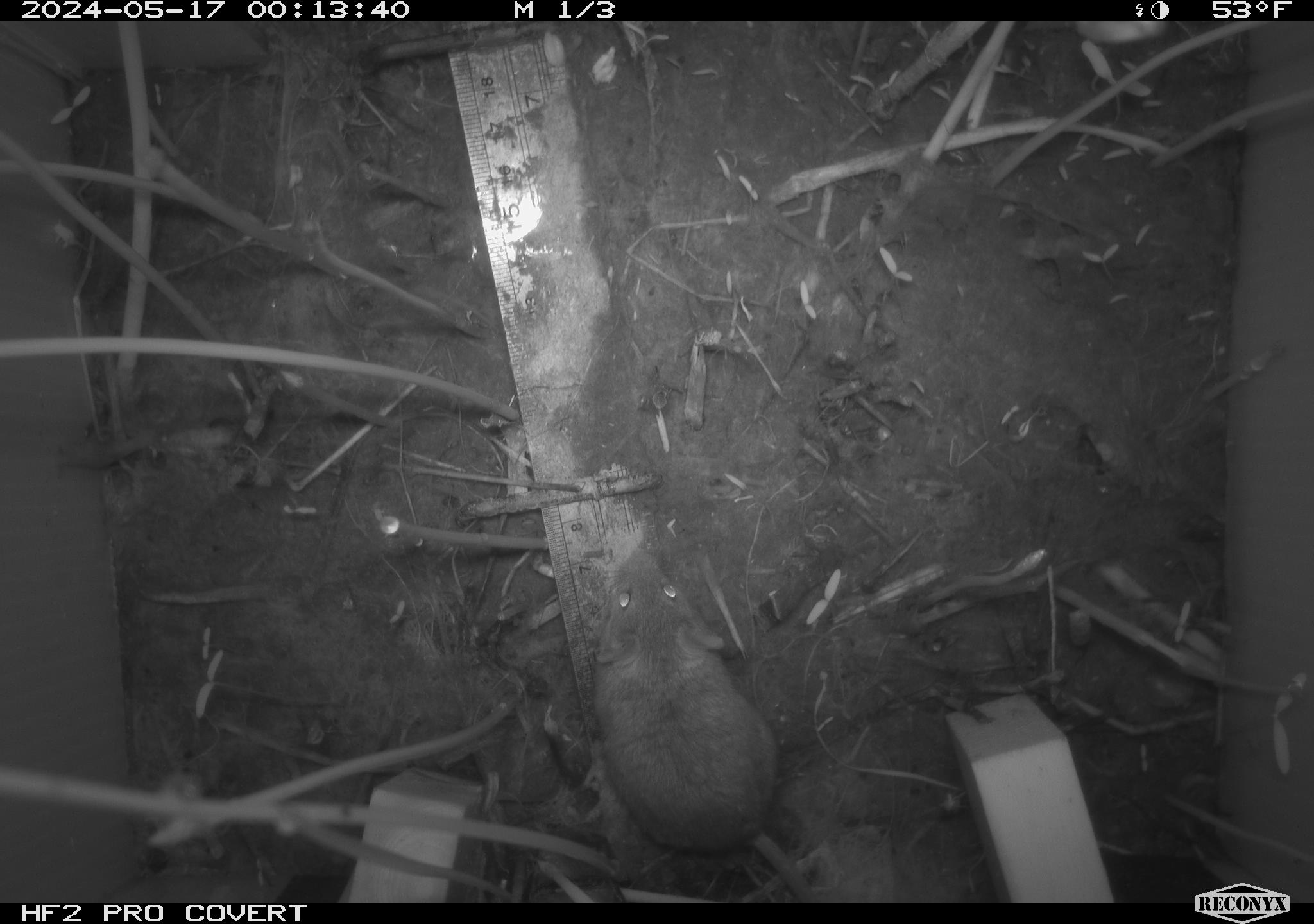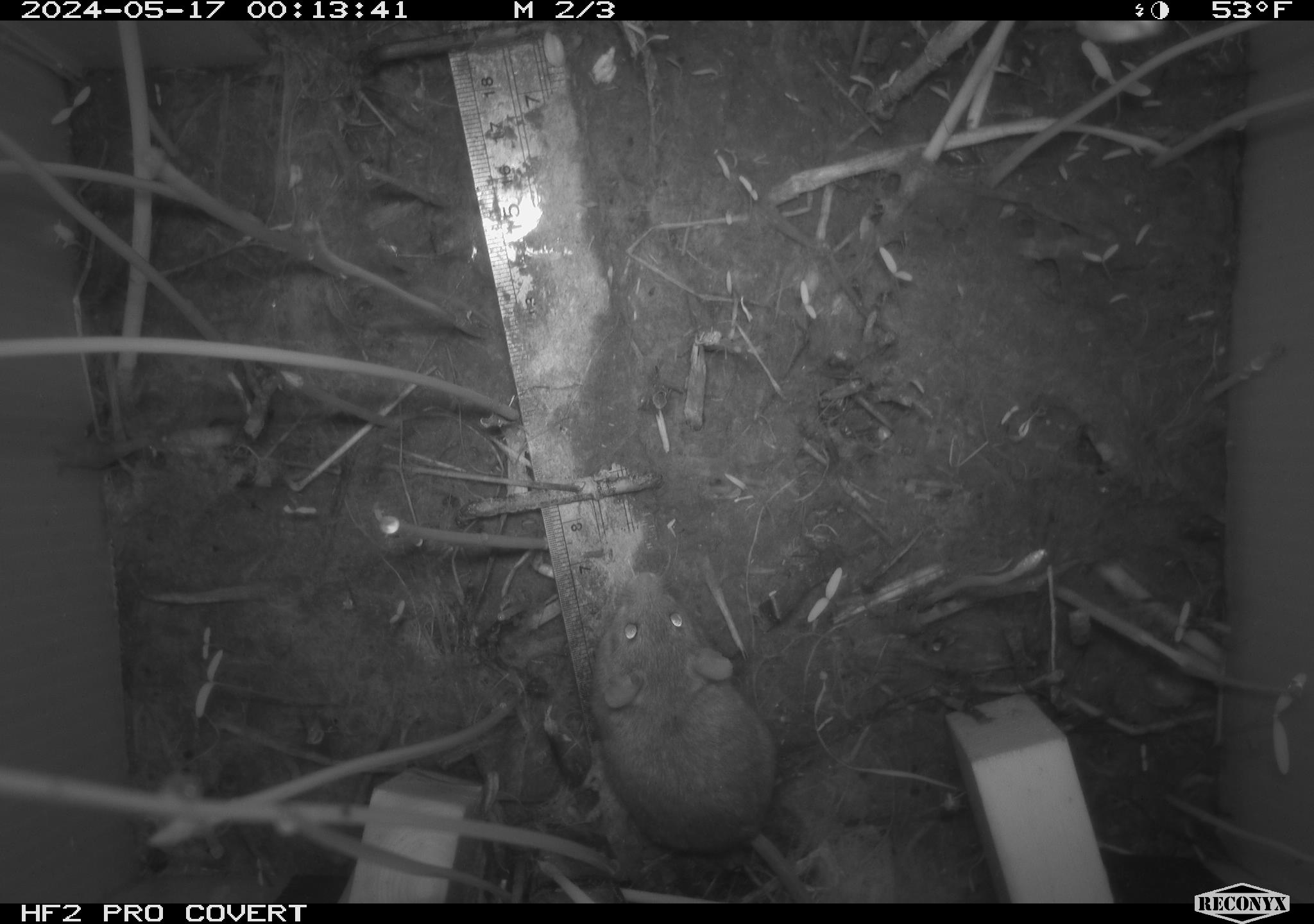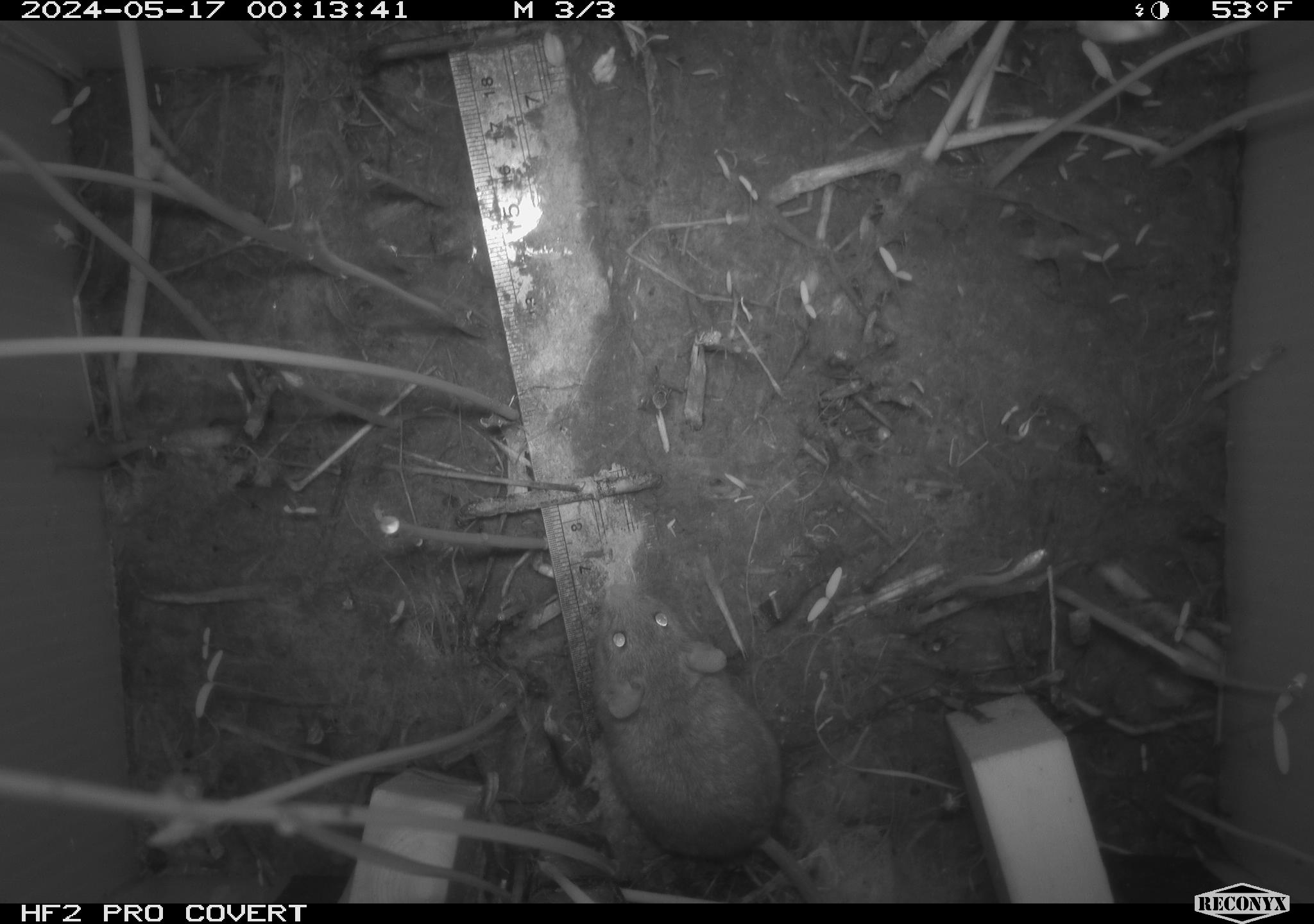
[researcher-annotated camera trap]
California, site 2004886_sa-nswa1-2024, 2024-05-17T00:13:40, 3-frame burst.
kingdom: Animalia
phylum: Chordata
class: Mammalia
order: Rodentia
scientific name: Rodentia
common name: mouse species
Mouse species (Rodentia).